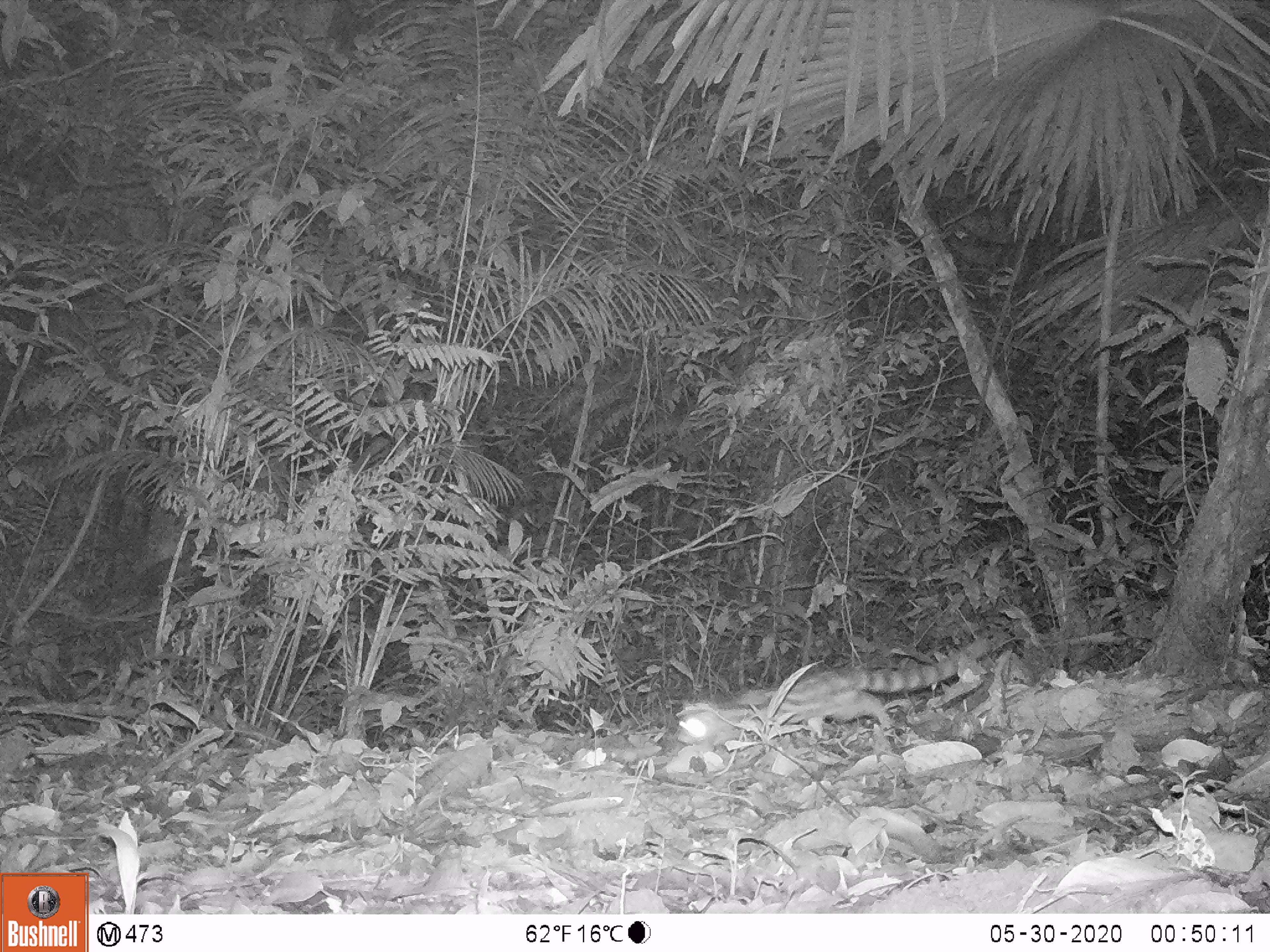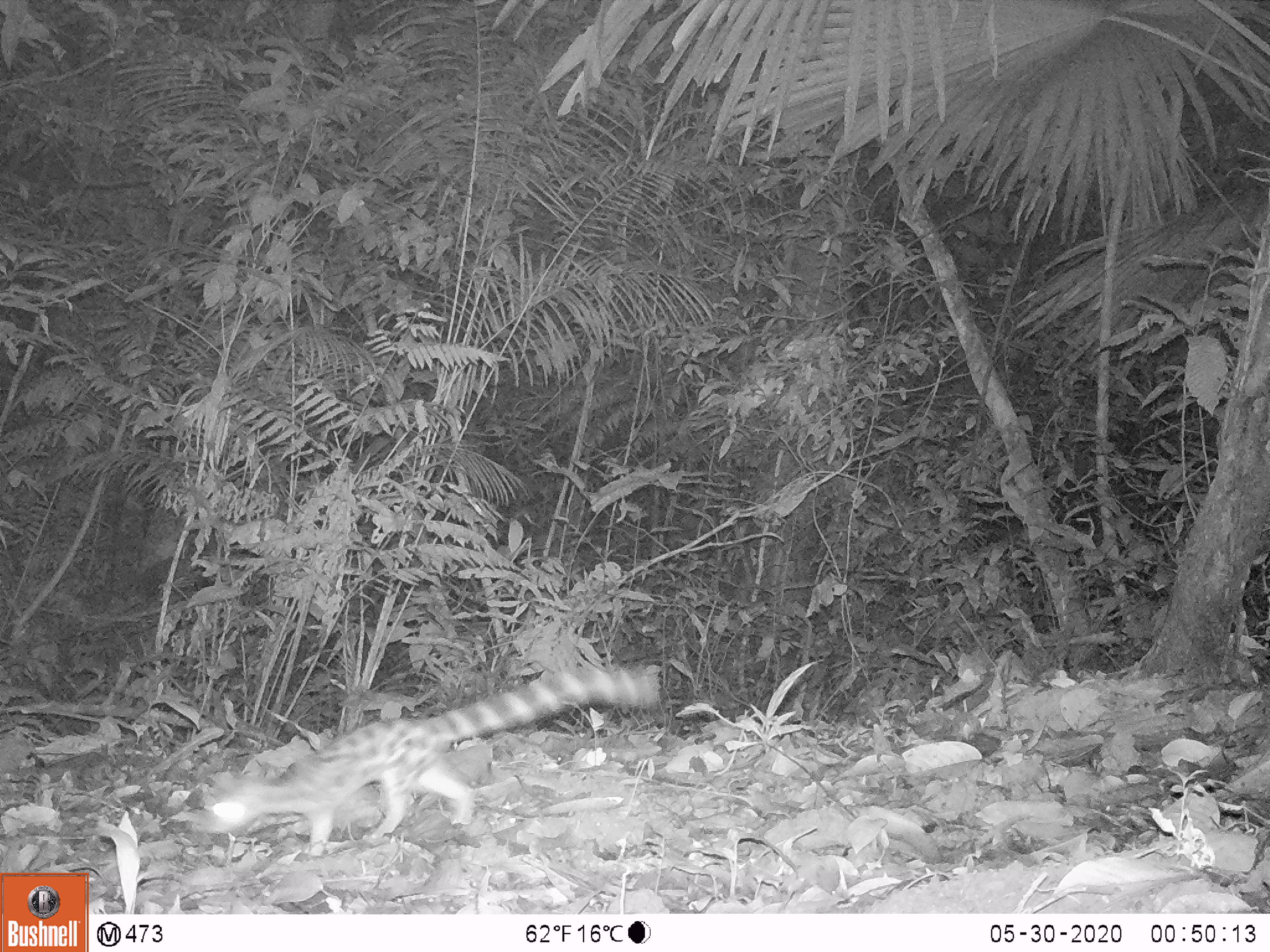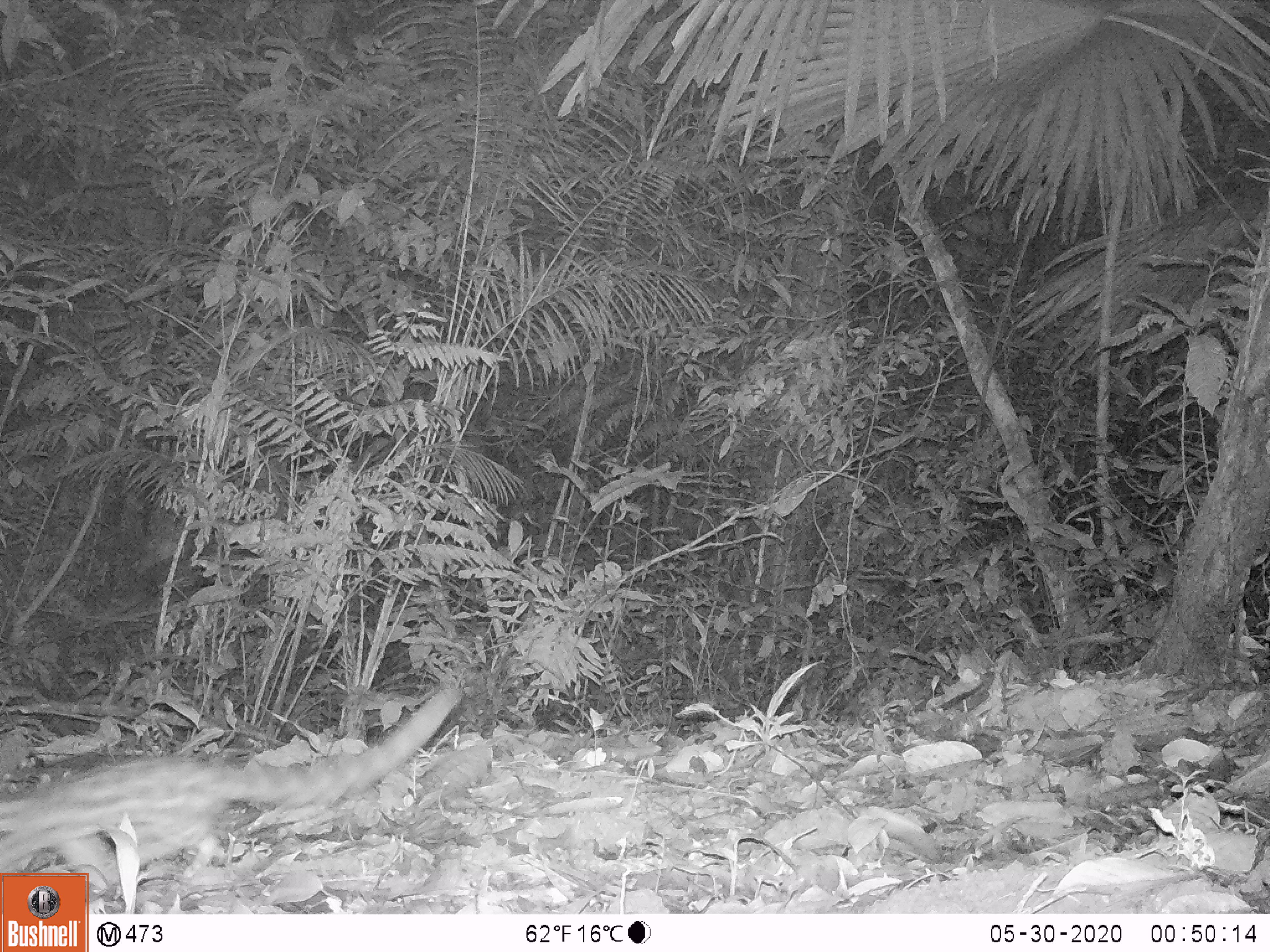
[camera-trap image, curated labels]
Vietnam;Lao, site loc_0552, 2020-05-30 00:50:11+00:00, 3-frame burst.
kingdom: Animalia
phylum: Chordata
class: Mammalia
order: Carnivora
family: Prionodontidae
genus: Prionodon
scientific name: Prionodon pardicolor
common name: spotted linsang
Spotted linsang (Prionodon pardicolor). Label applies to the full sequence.